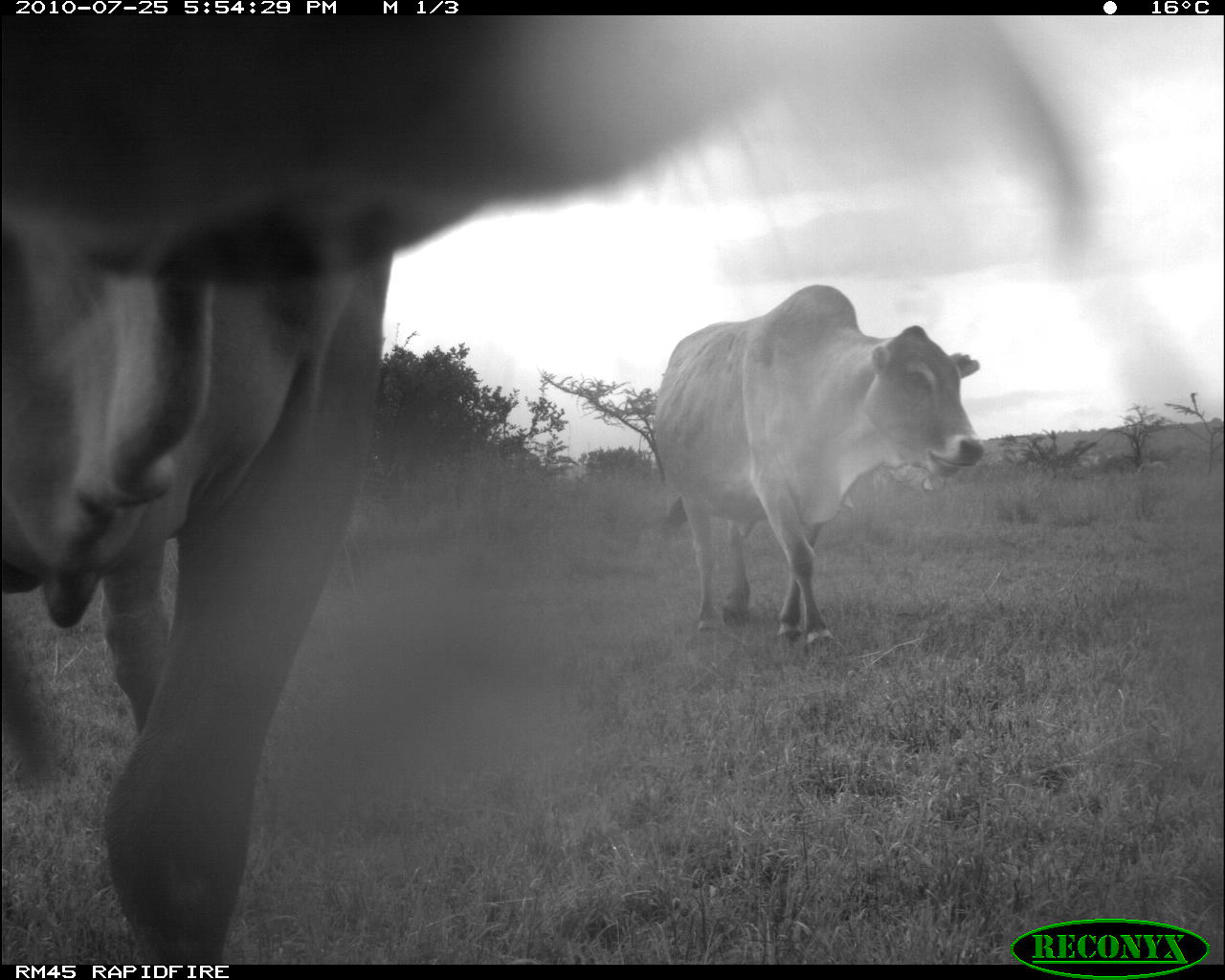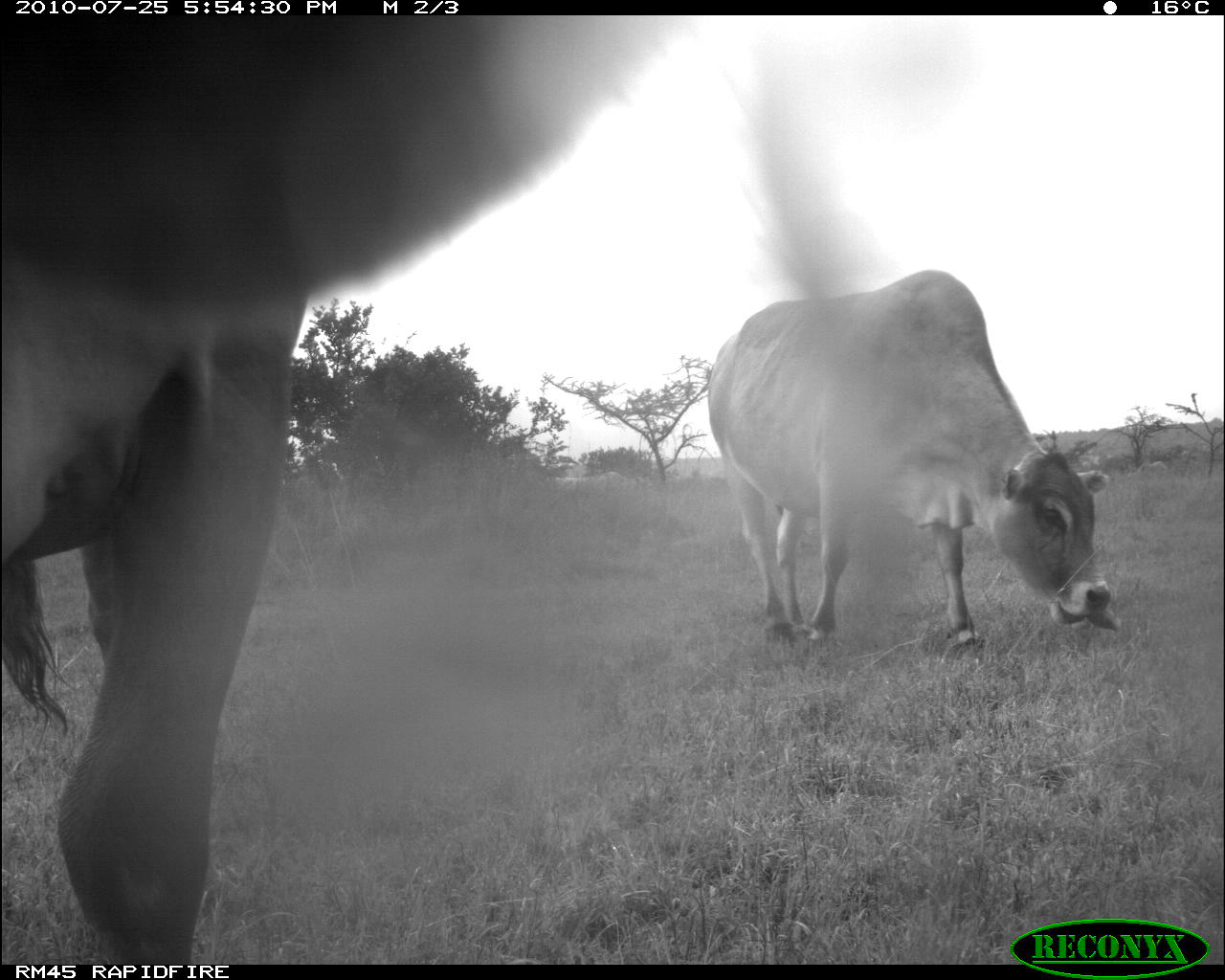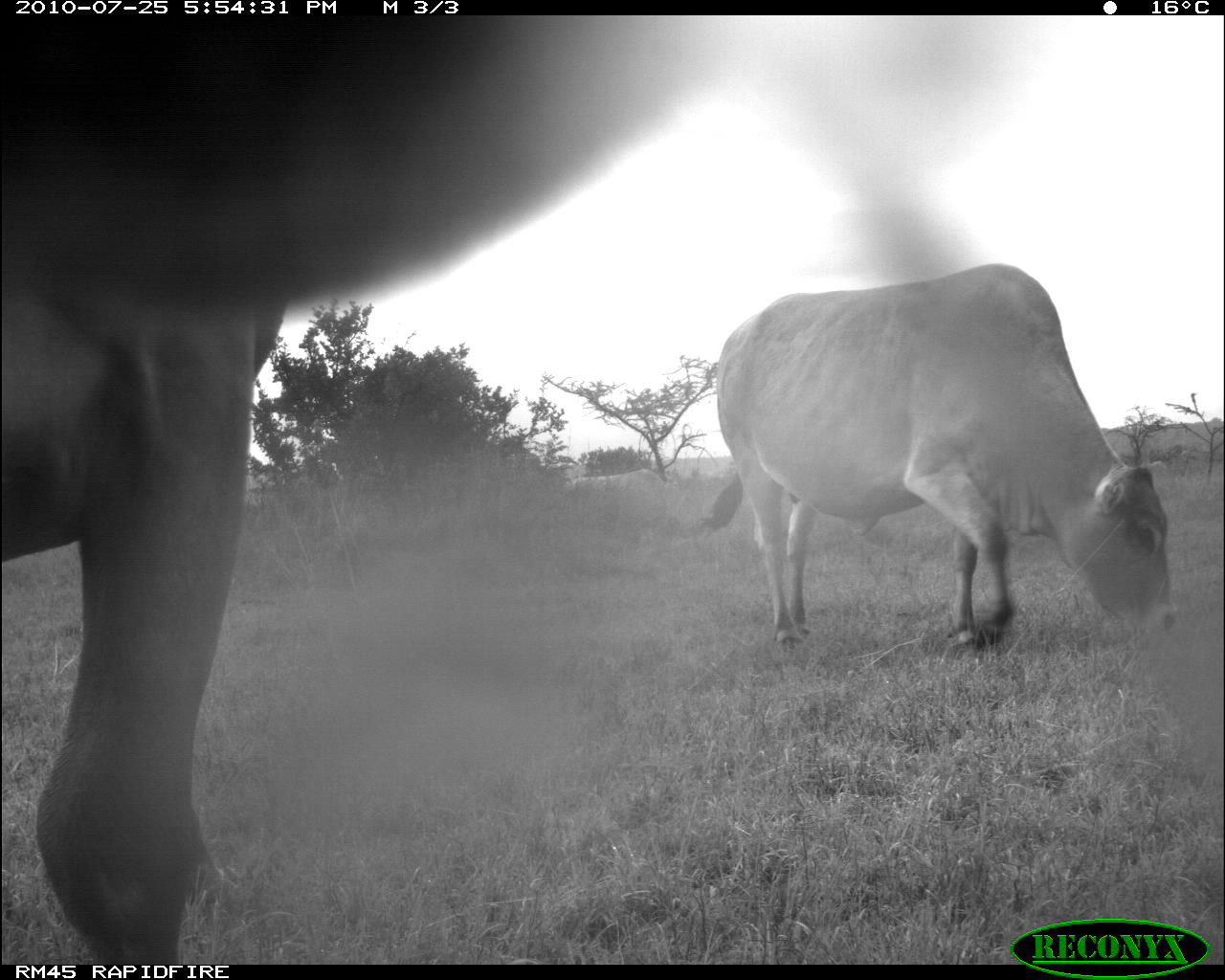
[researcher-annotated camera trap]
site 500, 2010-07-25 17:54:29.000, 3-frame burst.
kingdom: Animalia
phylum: Chordata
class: Mammalia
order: Artiodactyla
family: Bovidae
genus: Tragelaphus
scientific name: Tragelaphus oryx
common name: eland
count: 2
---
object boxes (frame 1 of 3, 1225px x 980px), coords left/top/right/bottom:
tragelaphus oryx: 0/10/668/962; 653/283/983/647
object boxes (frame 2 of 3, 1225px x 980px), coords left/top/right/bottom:
tragelaphus oryx: 0/12/558/960; 702/265/1111/648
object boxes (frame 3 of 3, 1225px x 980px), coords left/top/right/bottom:
tragelaphus oryx: 0/10/616/960; 710/259/1183/650